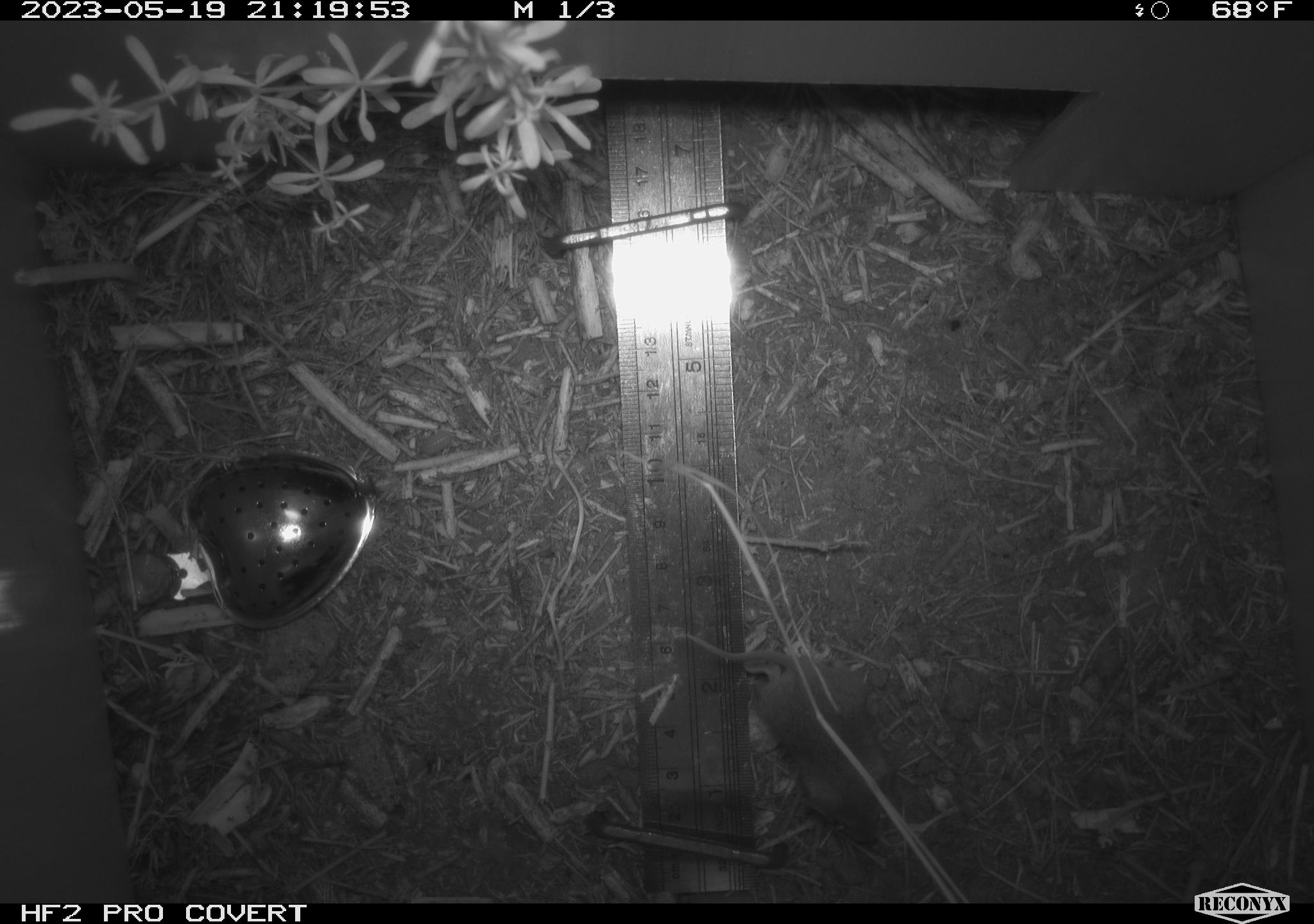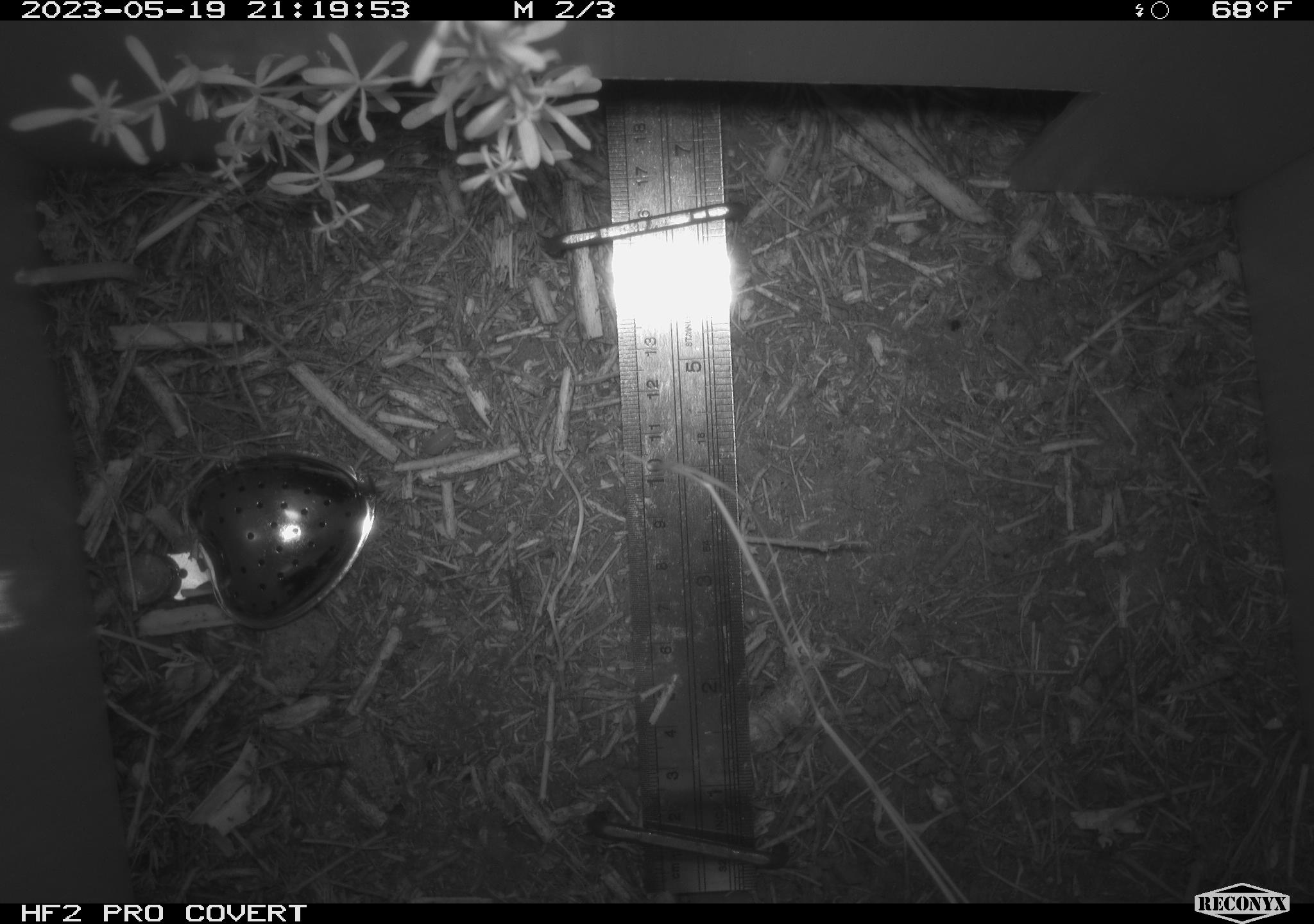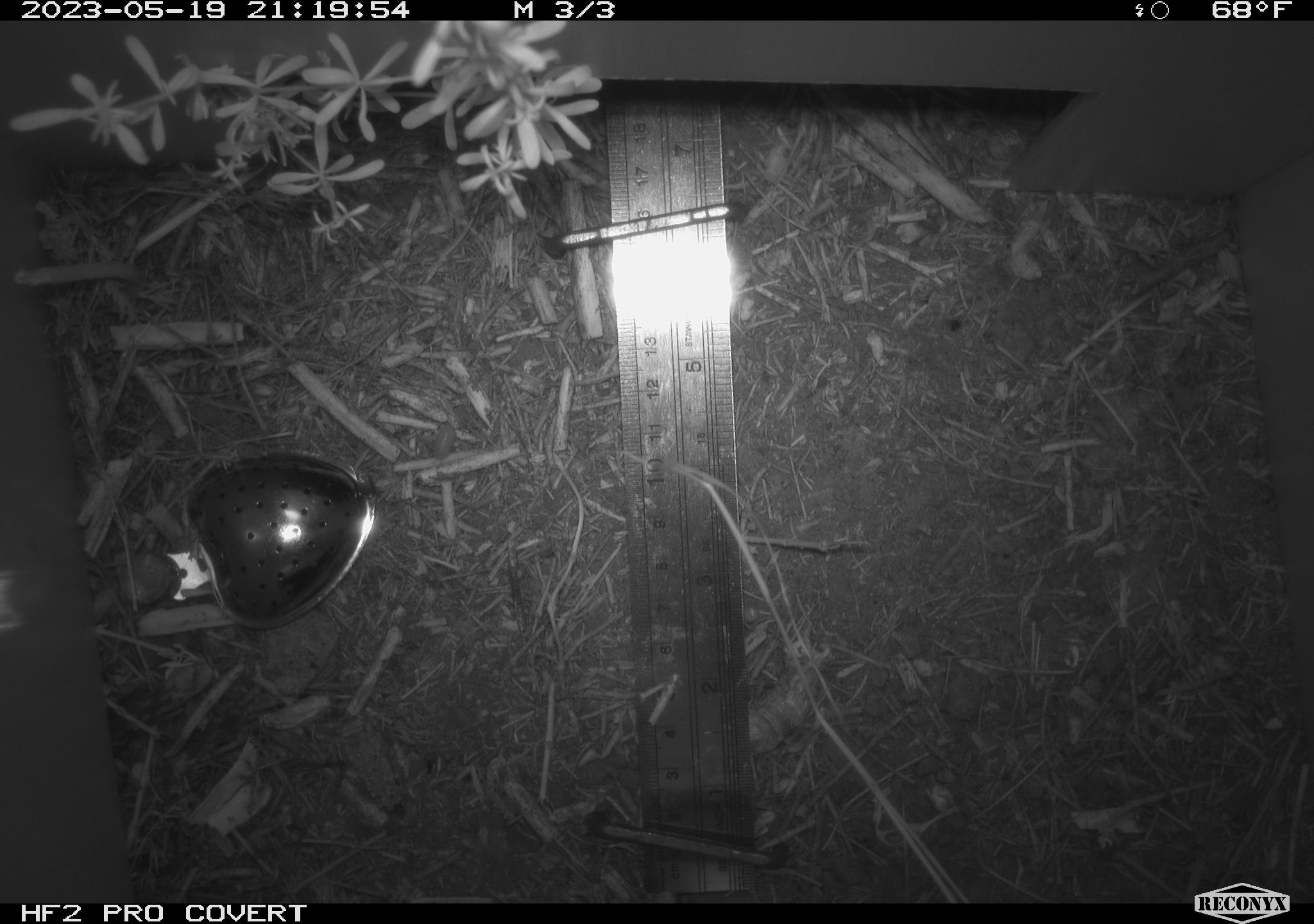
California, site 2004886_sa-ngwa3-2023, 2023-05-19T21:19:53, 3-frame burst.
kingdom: Animalia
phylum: Chordata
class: Mammalia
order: Rodentia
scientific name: Rodentia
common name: mouse species